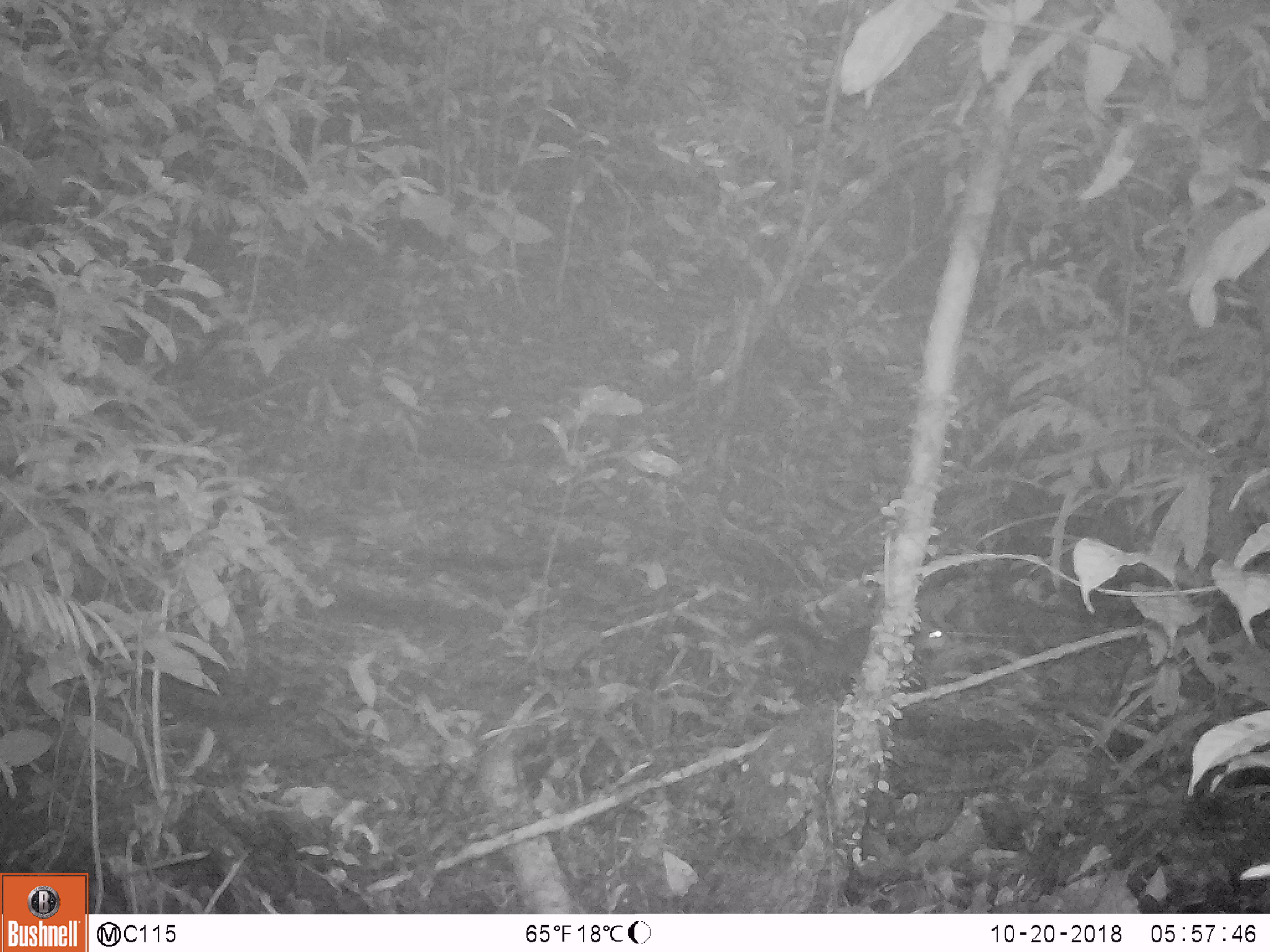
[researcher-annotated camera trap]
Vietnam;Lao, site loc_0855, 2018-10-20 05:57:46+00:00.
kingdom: Animalia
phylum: Chordata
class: Mammalia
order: Rodentia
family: Sciuridae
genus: Dremomys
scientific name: Dremomys rufigenis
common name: red-cheeked squirrel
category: red cheeked squirrel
Red cheeked squirrel (red-cheeked squirrel) (Dremomys rufigenis). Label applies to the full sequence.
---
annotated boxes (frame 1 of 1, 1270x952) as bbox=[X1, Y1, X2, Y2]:
red cheeked squirrel: bbox=[874, 595, 948, 657]